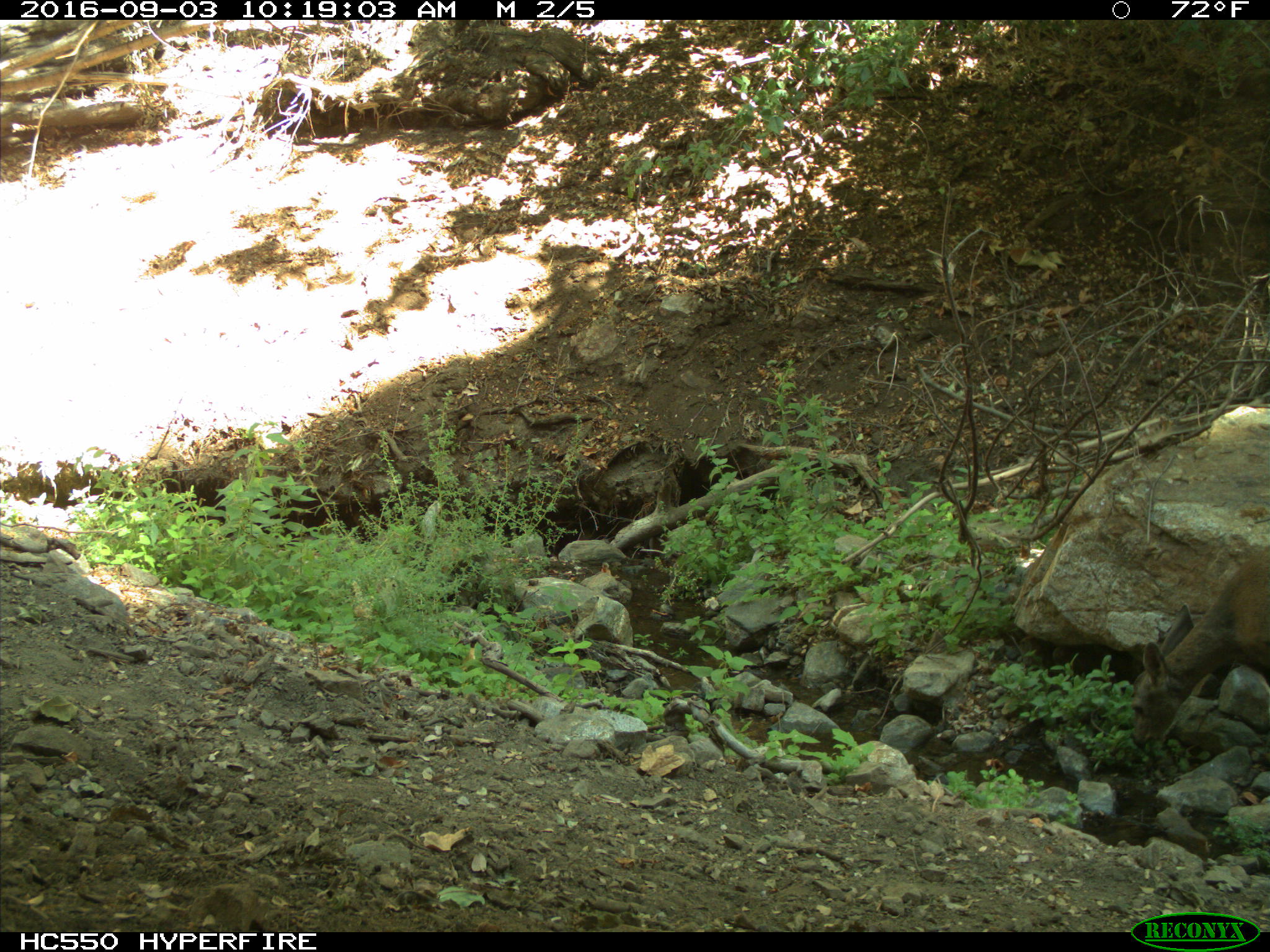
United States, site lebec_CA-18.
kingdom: Animalia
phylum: Chordata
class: Mammalia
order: Artiodactyla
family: Cervidae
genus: Odocoileus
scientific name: Odocoileus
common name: deer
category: unidentified deer